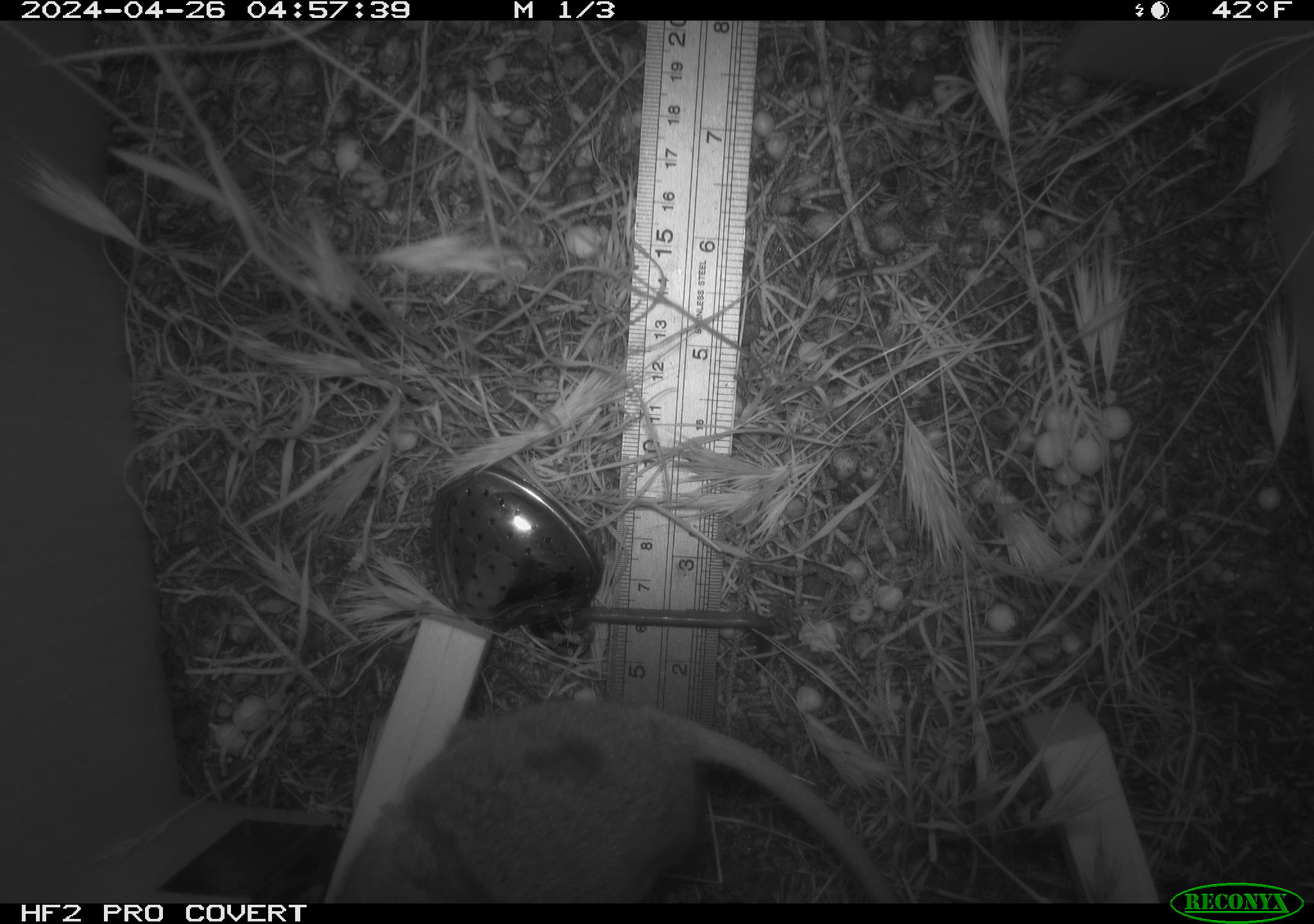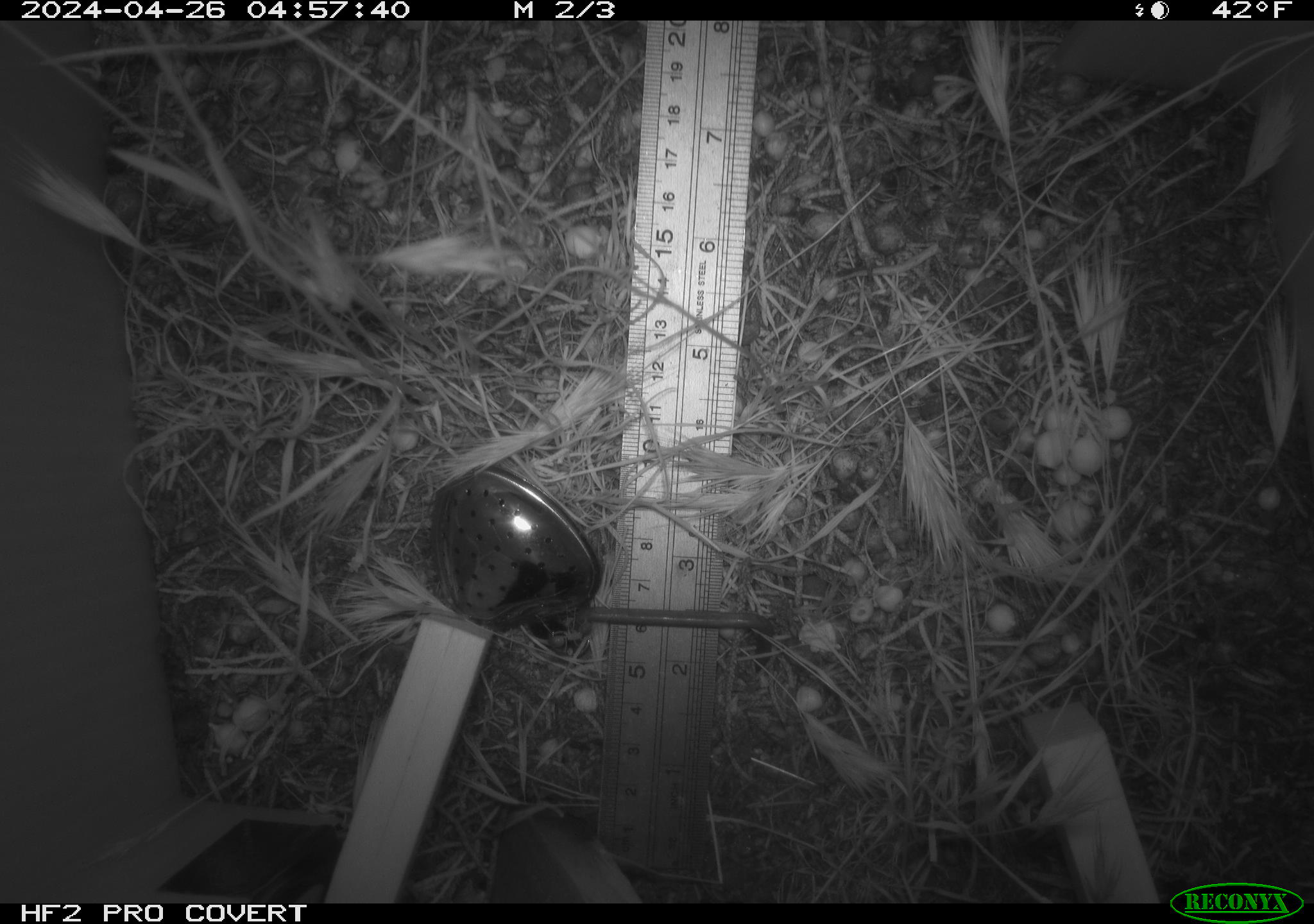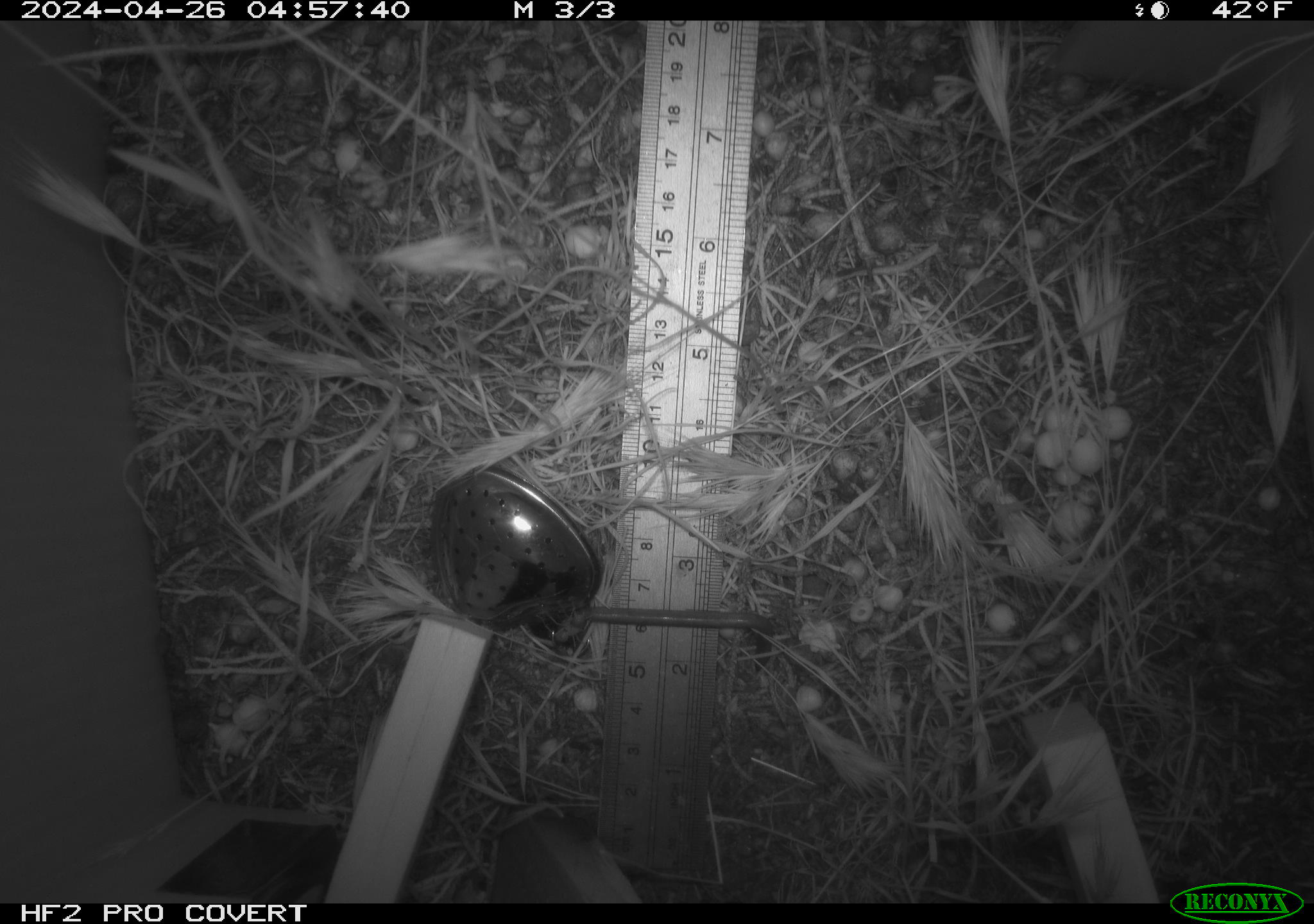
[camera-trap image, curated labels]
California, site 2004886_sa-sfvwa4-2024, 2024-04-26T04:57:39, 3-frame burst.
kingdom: Animalia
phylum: Chordata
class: Mammalia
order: Rodentia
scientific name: Rodentia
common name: mouse species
Mouse species (Rodentia).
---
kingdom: Animalia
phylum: Arthropoda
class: Insecta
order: Hymenoptera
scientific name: Hymenoptera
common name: ants, bees, wasps, and sawflies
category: hymenoptera order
Hymenoptera order (ants, bees, wasps, and sawflies) (Hymenoptera).